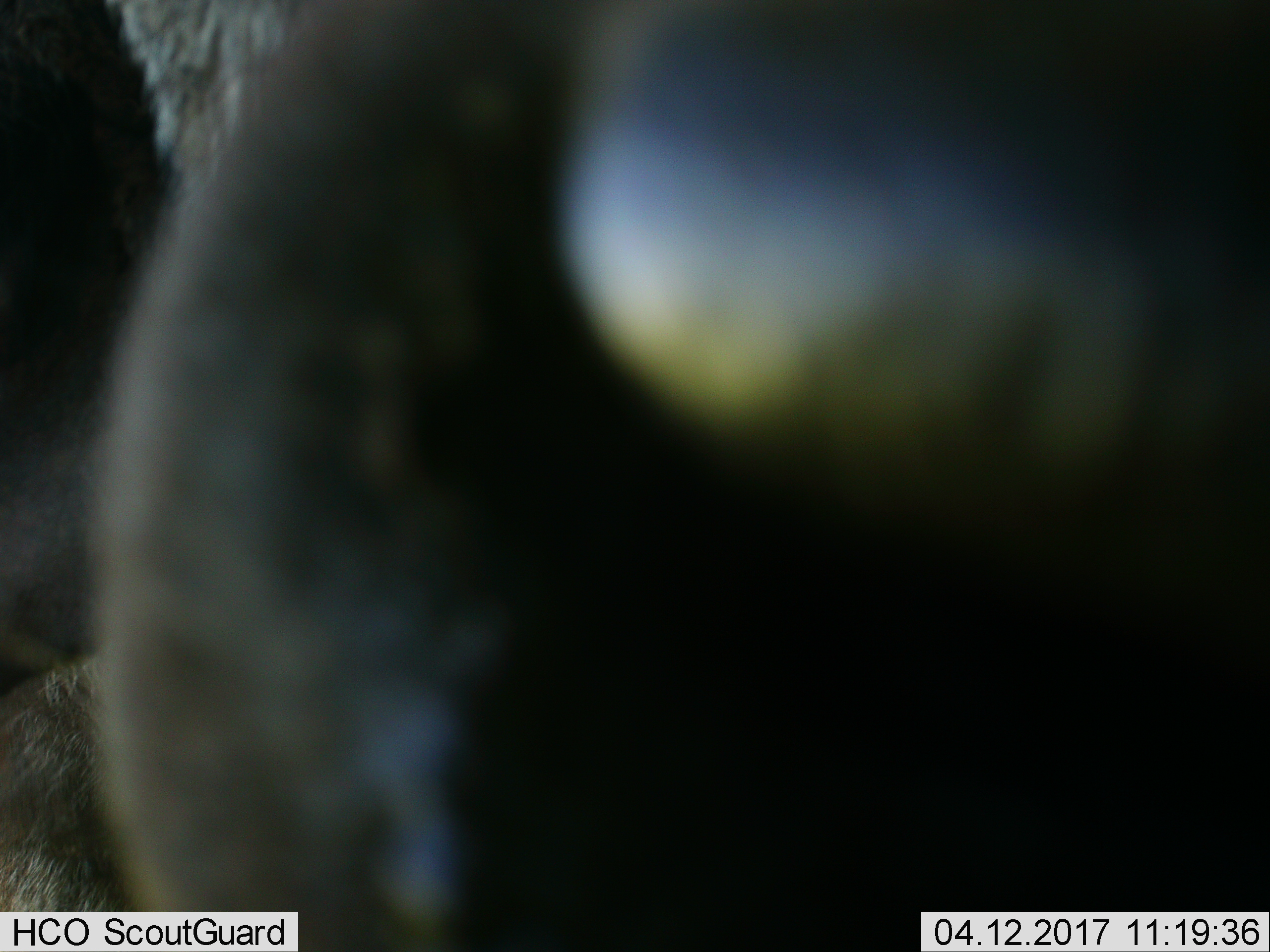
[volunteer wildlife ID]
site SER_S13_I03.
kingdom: Animalia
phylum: Chordata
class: Mammalia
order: Artiodactyla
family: Bovidae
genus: Connochaetes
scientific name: Connochaetes taurinus taurinus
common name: blue wildebeest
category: wildebeestblue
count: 1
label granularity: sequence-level